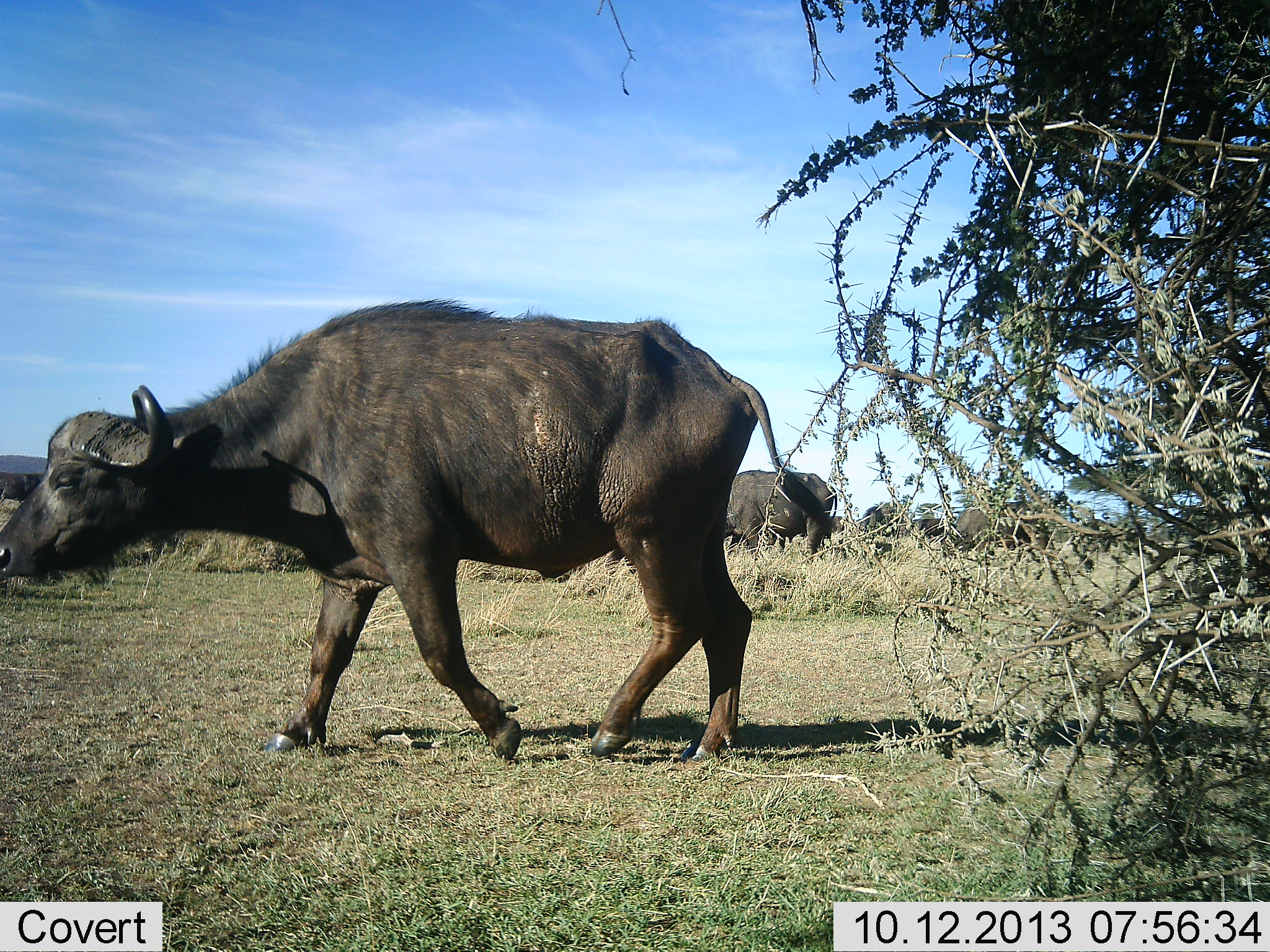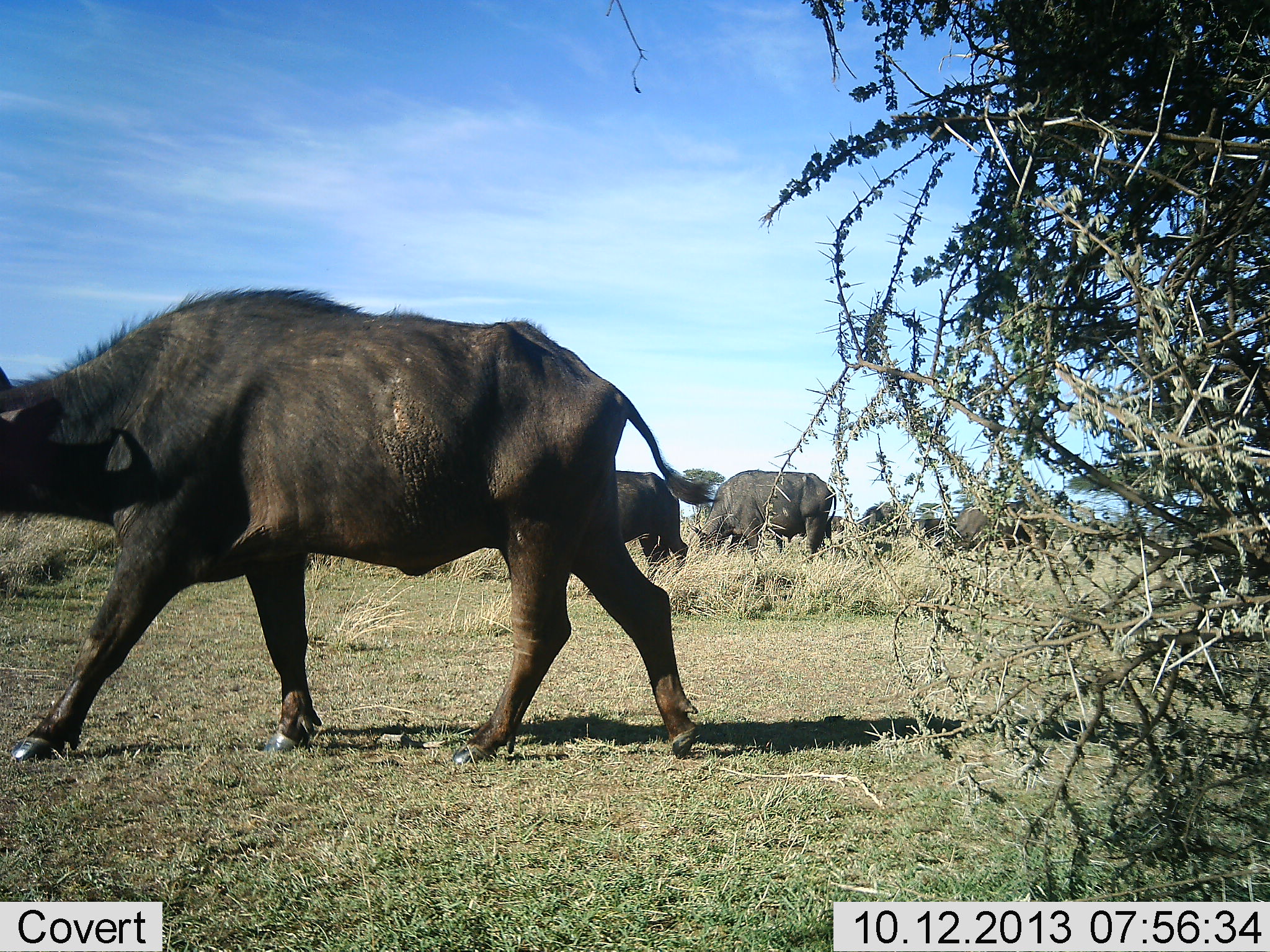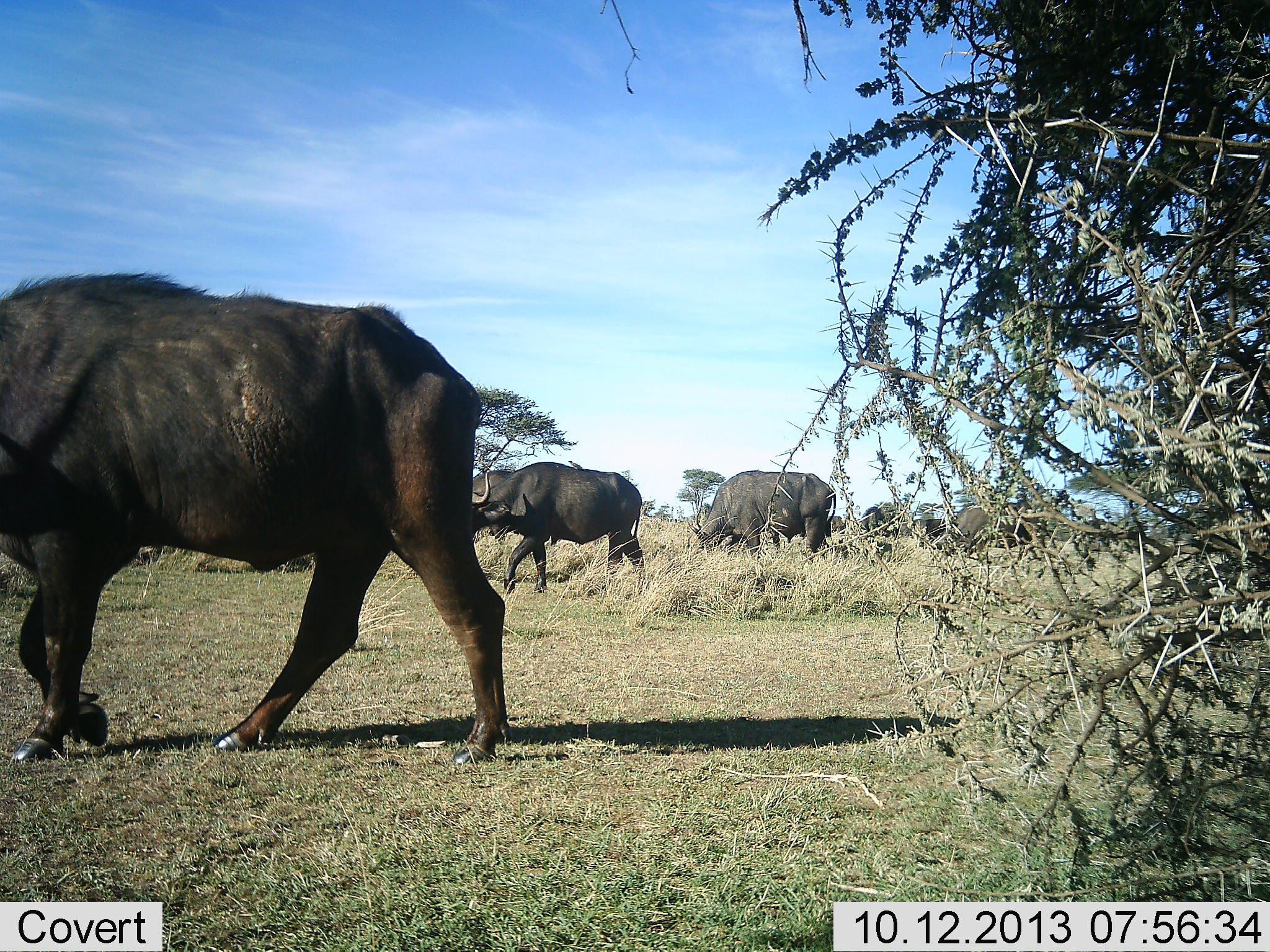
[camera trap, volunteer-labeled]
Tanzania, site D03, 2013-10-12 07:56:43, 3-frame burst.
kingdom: Animalia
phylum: Chordata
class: Mammalia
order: Artiodactyla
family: Bovidae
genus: Syncerus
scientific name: Syncerus caffer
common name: cape buffalo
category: buffalo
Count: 5.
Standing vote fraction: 50%.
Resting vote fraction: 0%.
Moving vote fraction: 100%.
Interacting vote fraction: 0%.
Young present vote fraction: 0%.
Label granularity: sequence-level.